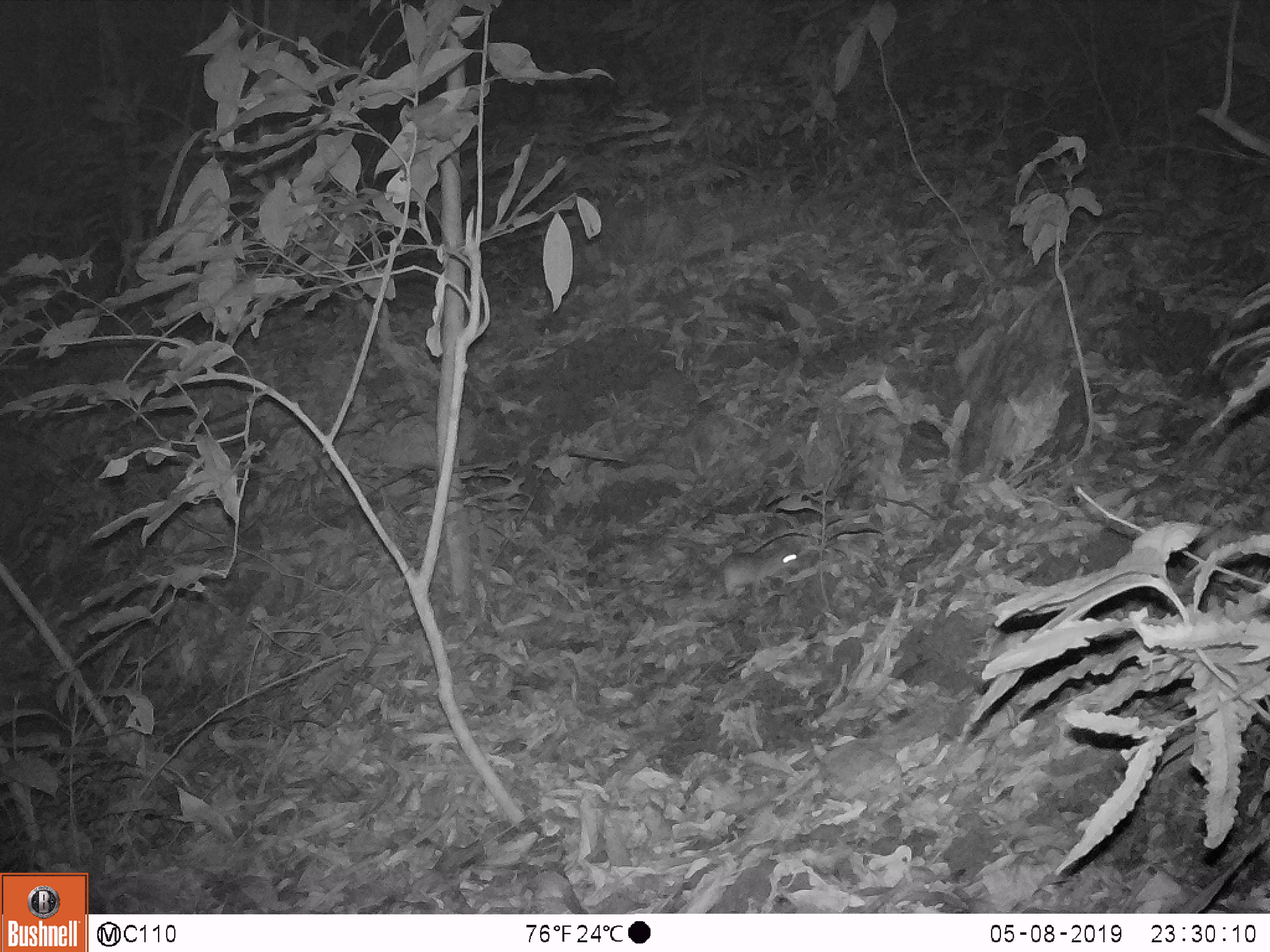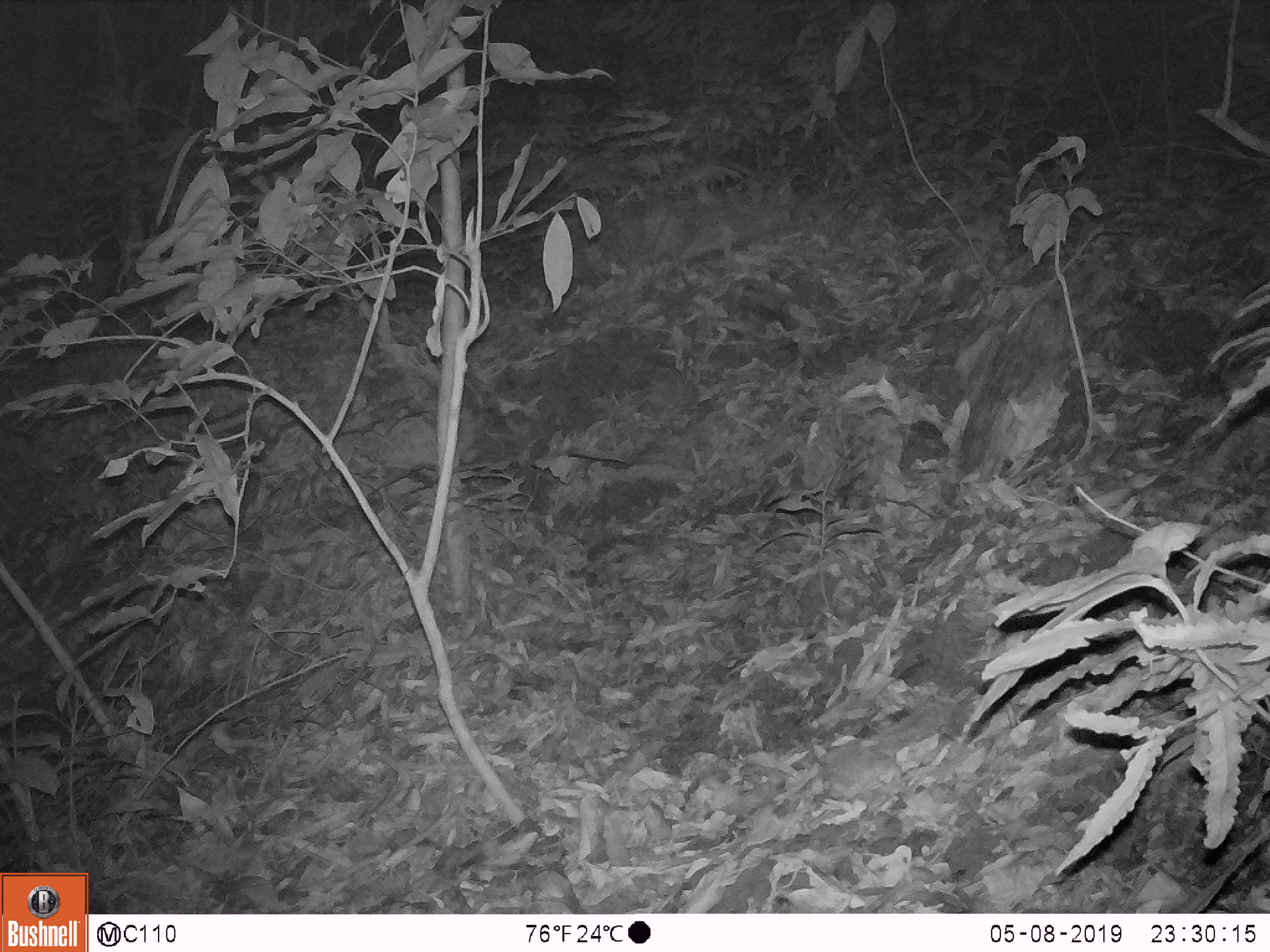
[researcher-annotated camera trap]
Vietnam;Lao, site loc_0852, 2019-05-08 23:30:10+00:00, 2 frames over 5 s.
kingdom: Animalia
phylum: Chordata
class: Mammalia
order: Rodentia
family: Muridae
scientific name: Muridae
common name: old-world mice and rats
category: unidentified murid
Unidentified murid (old-world mice and rats) (Muridae). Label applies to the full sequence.